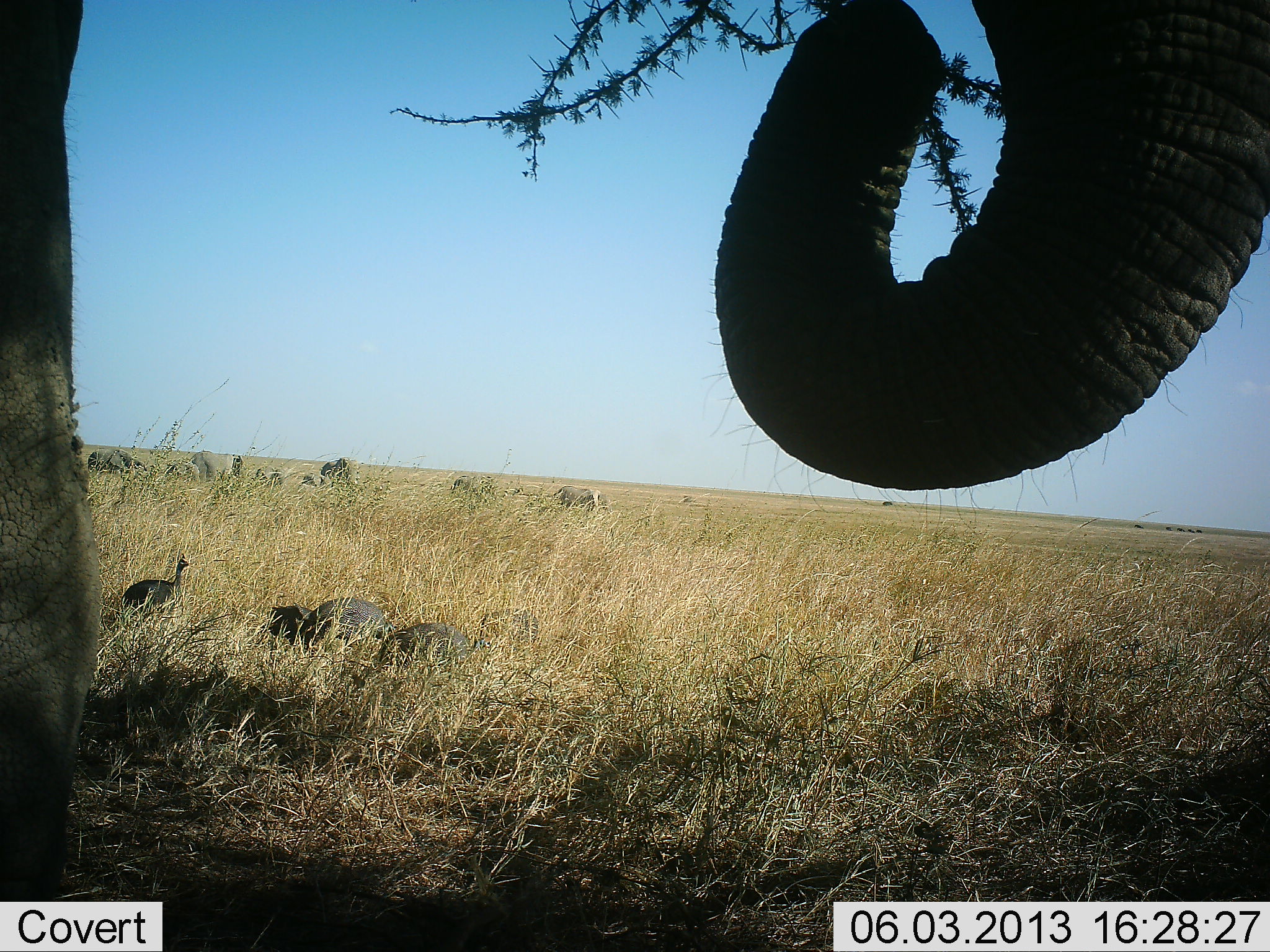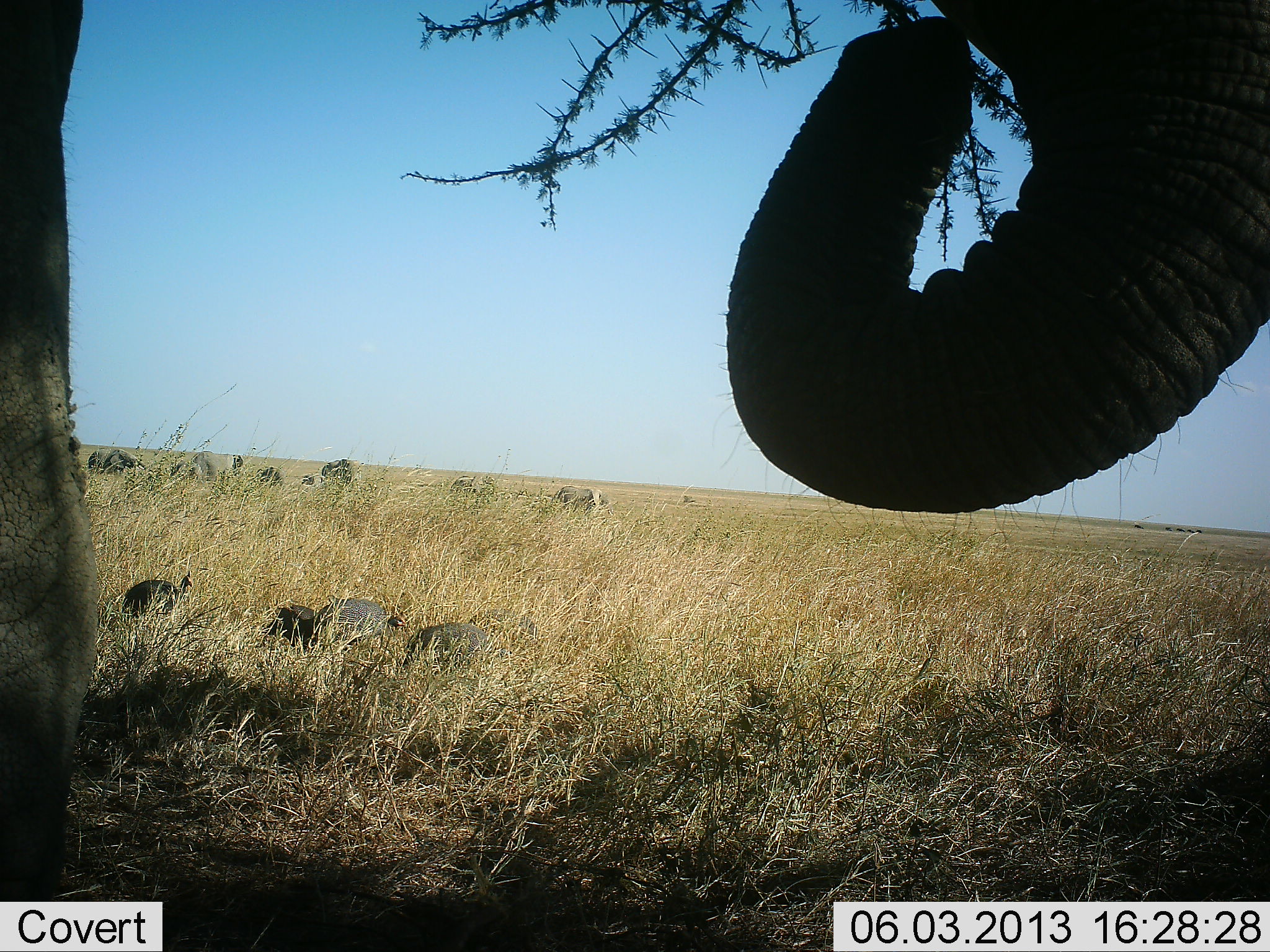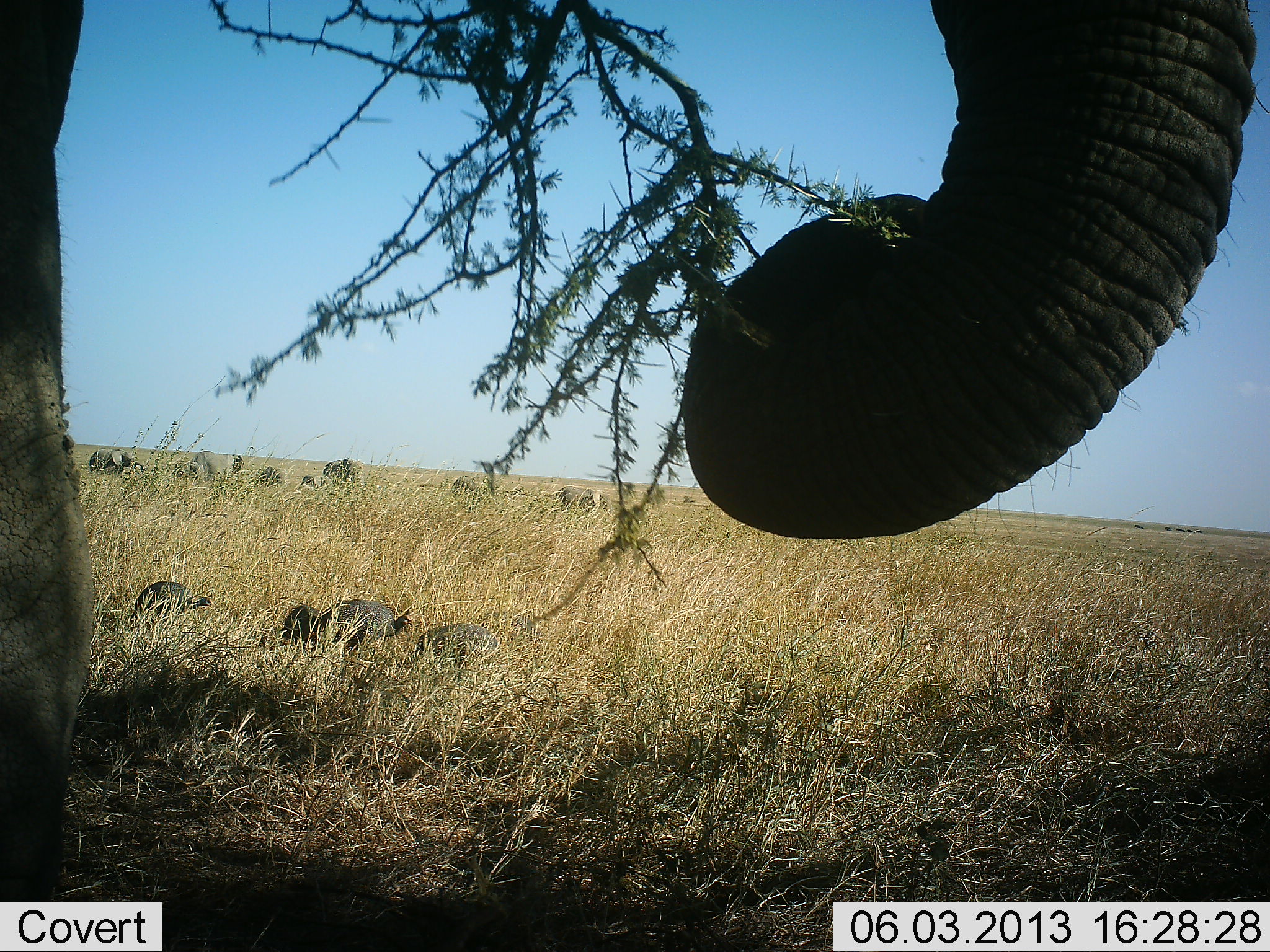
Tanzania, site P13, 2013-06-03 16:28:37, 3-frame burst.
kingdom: Animalia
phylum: Chordata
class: Mammalia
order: Proboscidea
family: Elephantidae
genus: Loxodonta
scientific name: Loxodonta africana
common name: african bush elephant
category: elephant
Elephant (african bush elephant) (Loxodonta africana), count 2. Behavior (volunteer vote fractions): standing 64%, resting 4%, moving 9%, interacting 4%. Young present (vote fraction): 11%. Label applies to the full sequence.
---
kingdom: Animalia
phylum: Chordata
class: Aves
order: Galliformes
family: Numididae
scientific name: Numididae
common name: guinea fowl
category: guineafowl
Guineafowl (guinea fowl) (Numididae), count 4. Behavior (volunteer vote fractions): standing 39%, resting 0%, moving 35%, interacting 0%. Young present (vote fraction): 3%. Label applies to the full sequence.